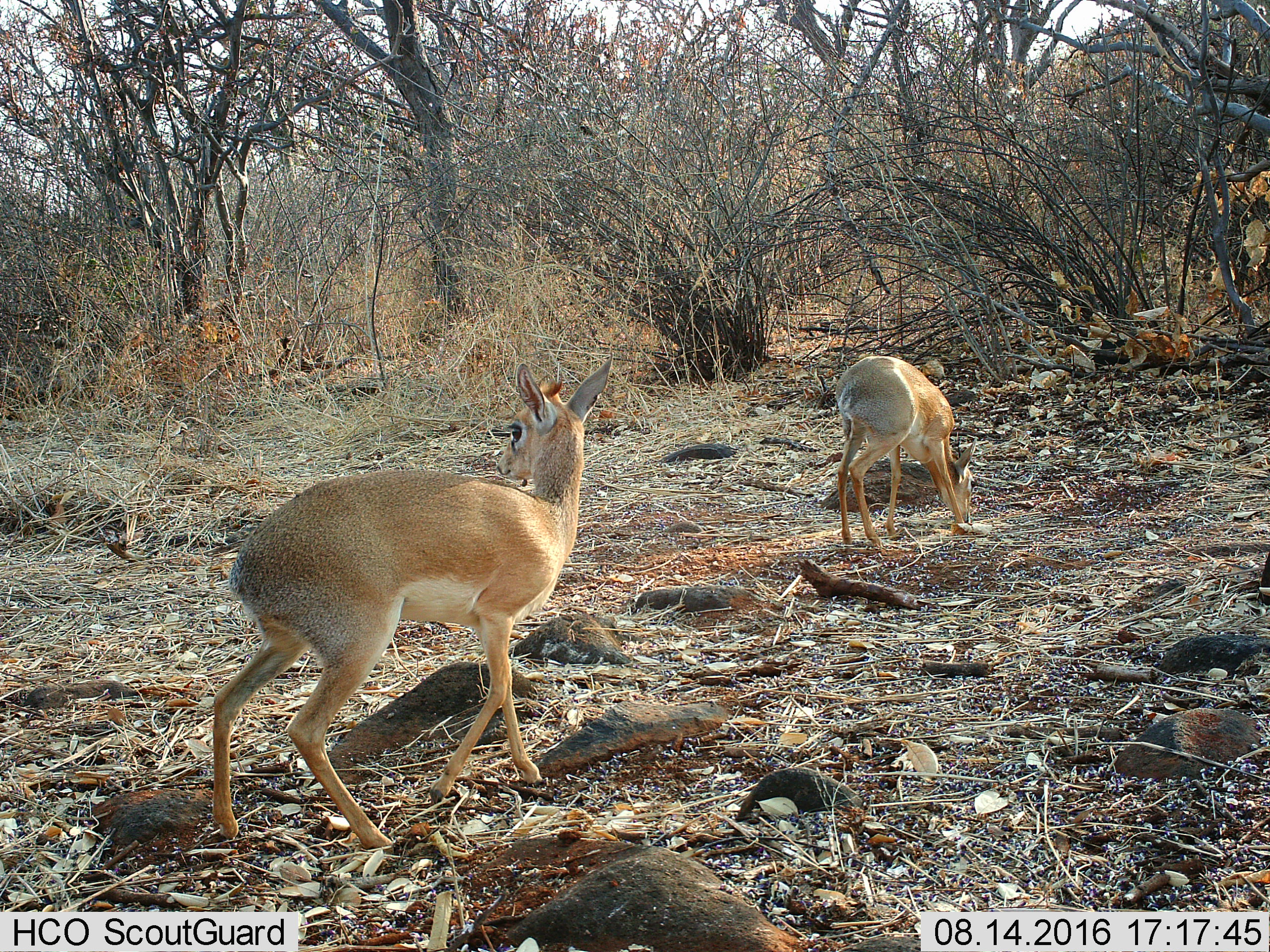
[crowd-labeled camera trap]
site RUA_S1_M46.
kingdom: Animalia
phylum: Chordata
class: Mammalia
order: Artiodactyla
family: Bovidae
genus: Madoqua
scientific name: Madoqua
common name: dik-dik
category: dikdik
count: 2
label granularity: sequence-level